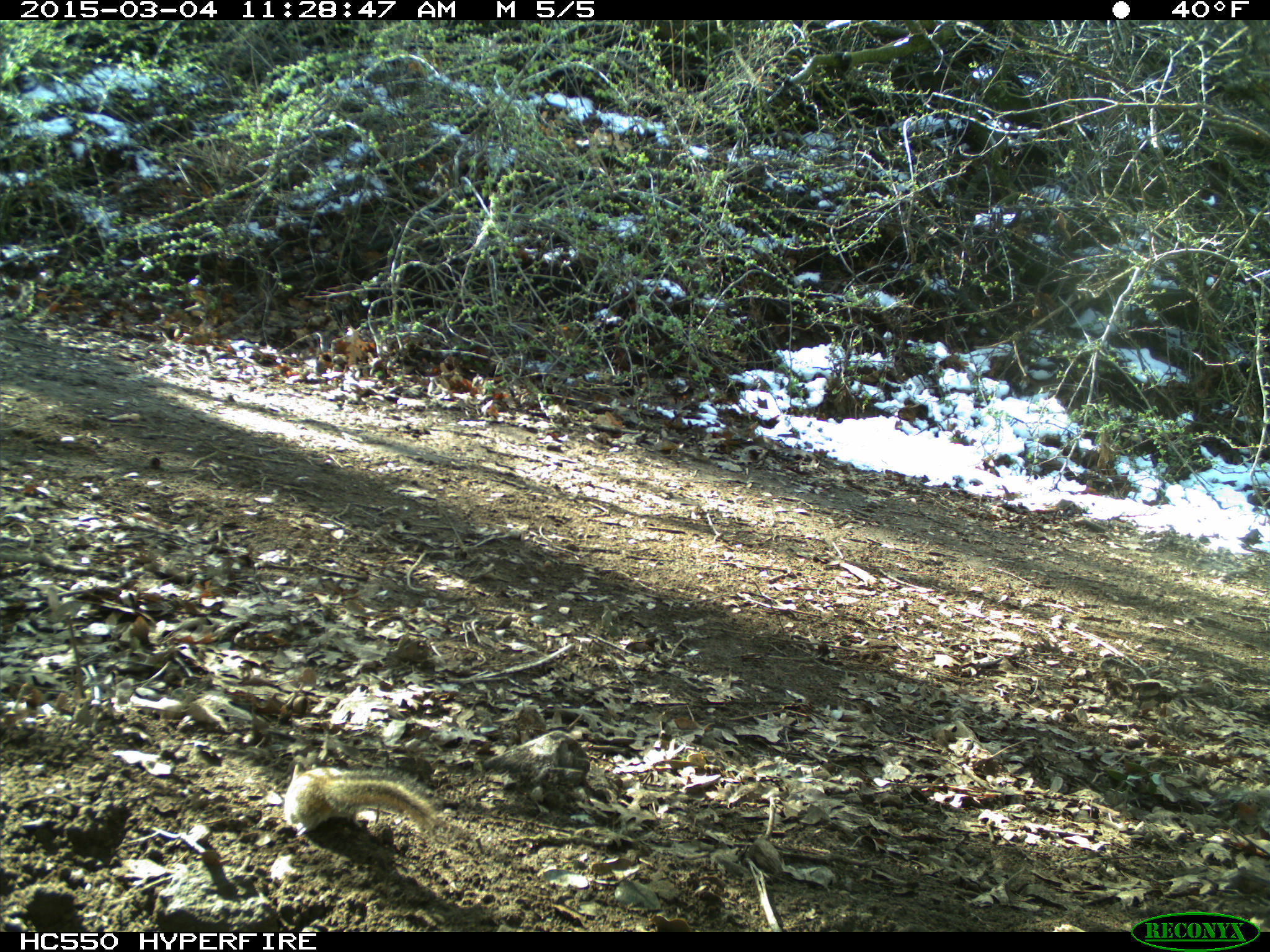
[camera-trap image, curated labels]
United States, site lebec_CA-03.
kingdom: Animalia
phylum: Chordata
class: Mammalia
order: Rodentia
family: Sciuridae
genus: Tamias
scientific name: Tamias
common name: chipmunk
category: unidentified chipmunk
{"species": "unidentified chipmunk (chipmunk) (Tamias)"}